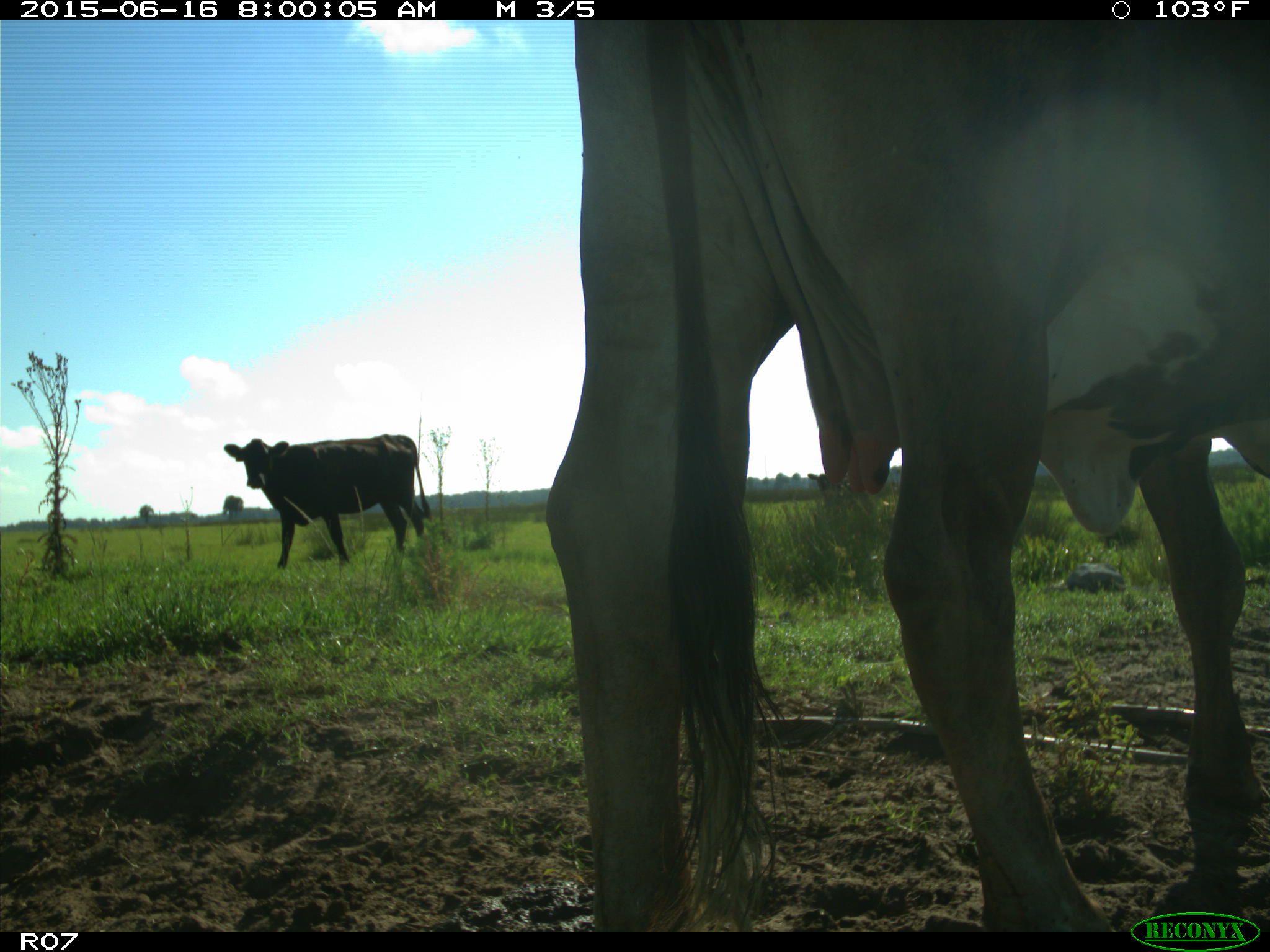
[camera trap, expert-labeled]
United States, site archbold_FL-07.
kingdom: Animalia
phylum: Chordata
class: Mammalia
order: Artiodactyla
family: Bovidae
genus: Bos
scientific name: Bos taurus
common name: domestic cow